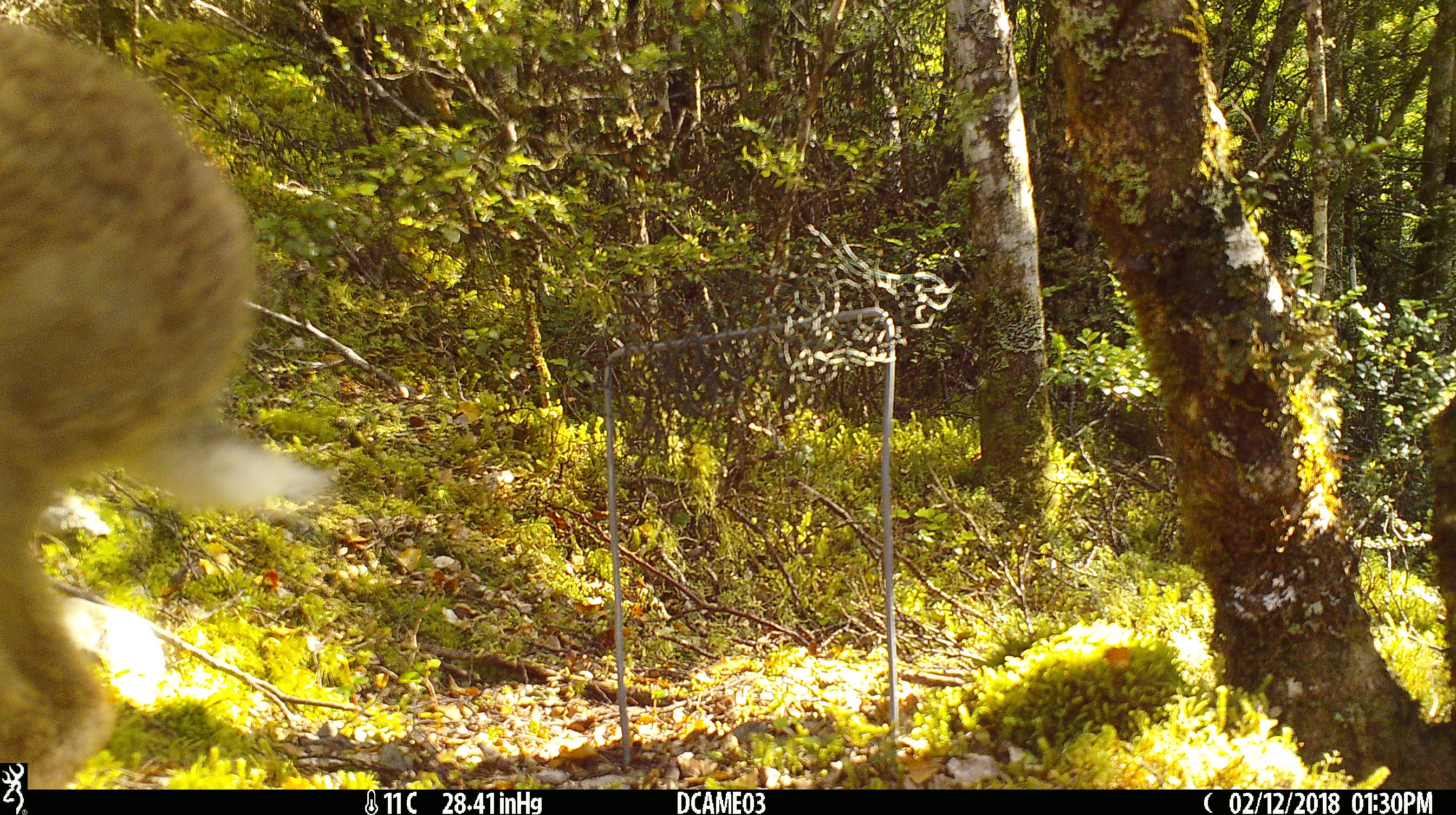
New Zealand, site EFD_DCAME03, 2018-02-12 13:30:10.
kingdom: Animalia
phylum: Chordata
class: Mammalia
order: Lagomorpha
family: Leporidae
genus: Lepus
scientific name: Lepus europaeus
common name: brown hare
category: hare